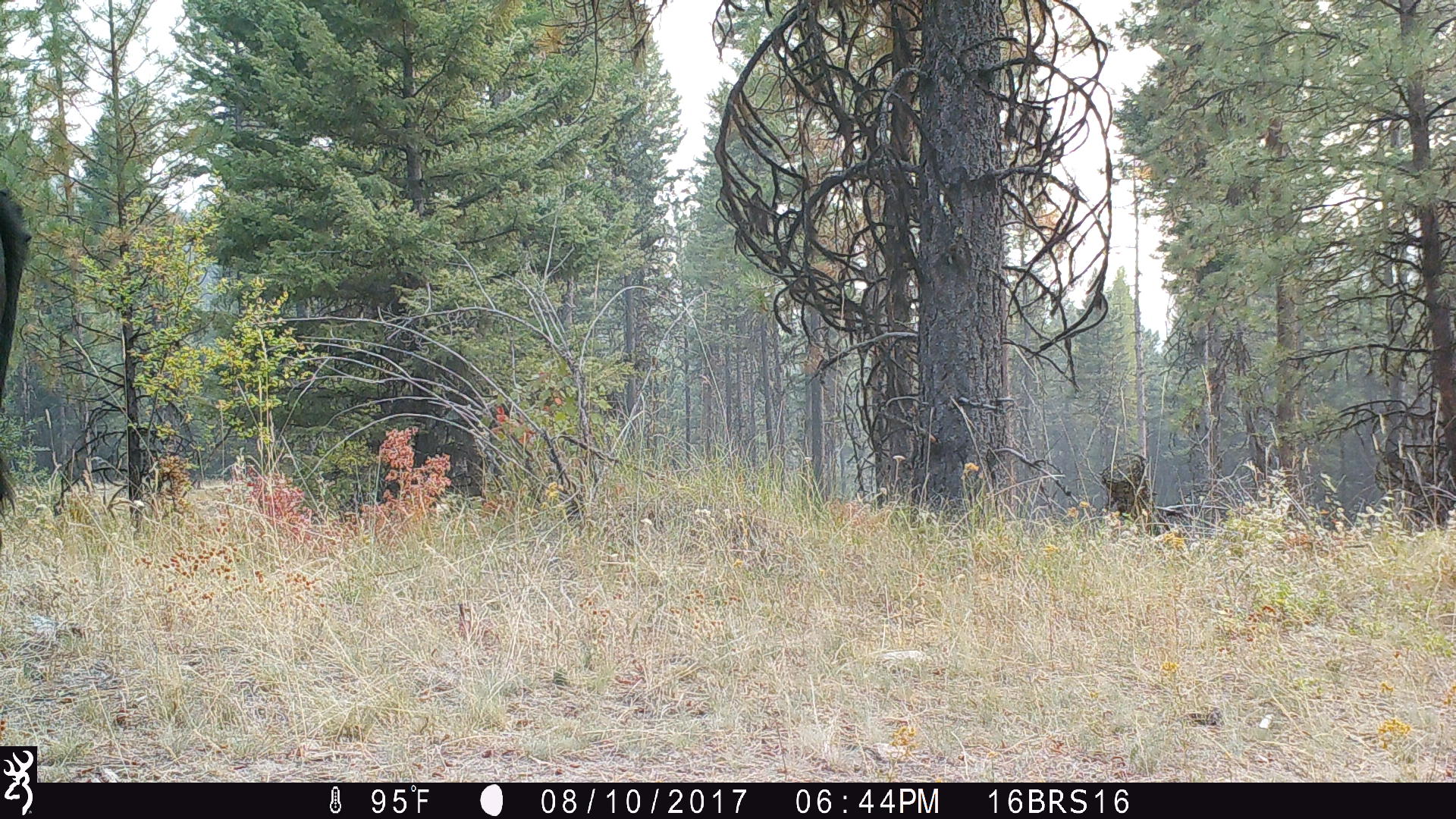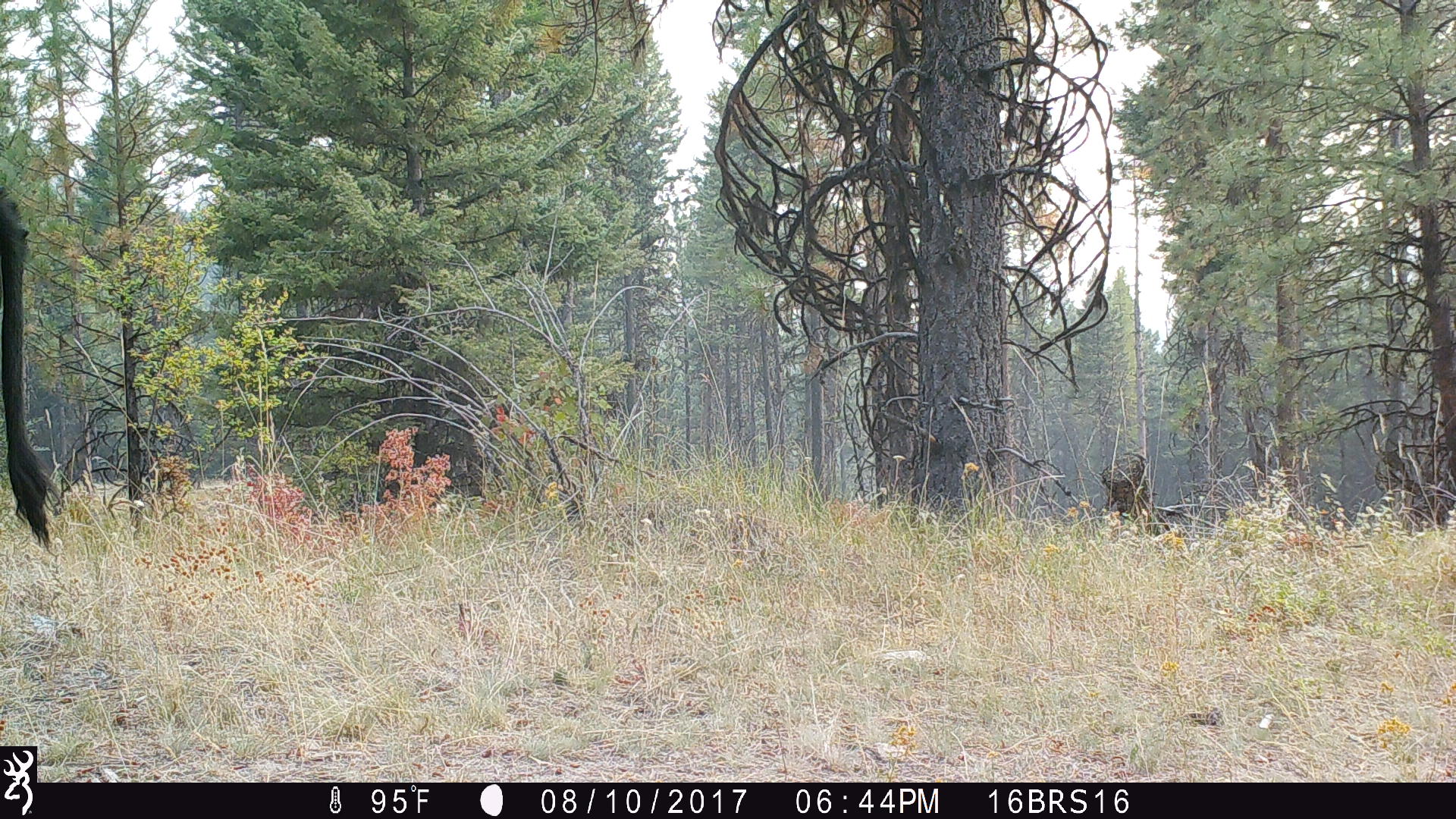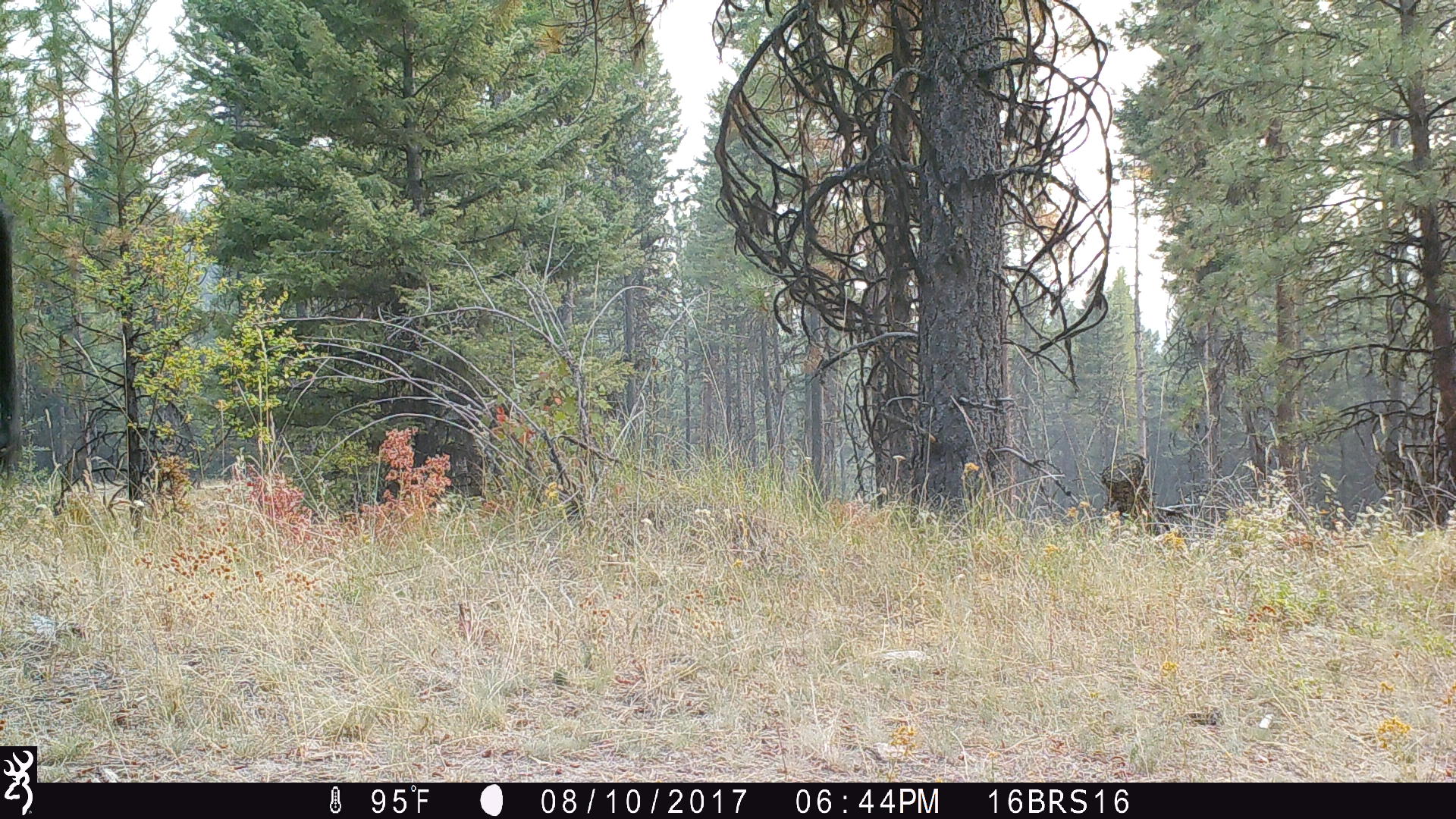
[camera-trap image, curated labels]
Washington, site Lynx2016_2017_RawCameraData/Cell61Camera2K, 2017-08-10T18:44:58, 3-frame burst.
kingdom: Animalia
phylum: Chordata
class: Mammalia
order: Artiodactyla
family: Bovidae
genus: Bos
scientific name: Bos taurus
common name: domestic cattle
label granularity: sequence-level